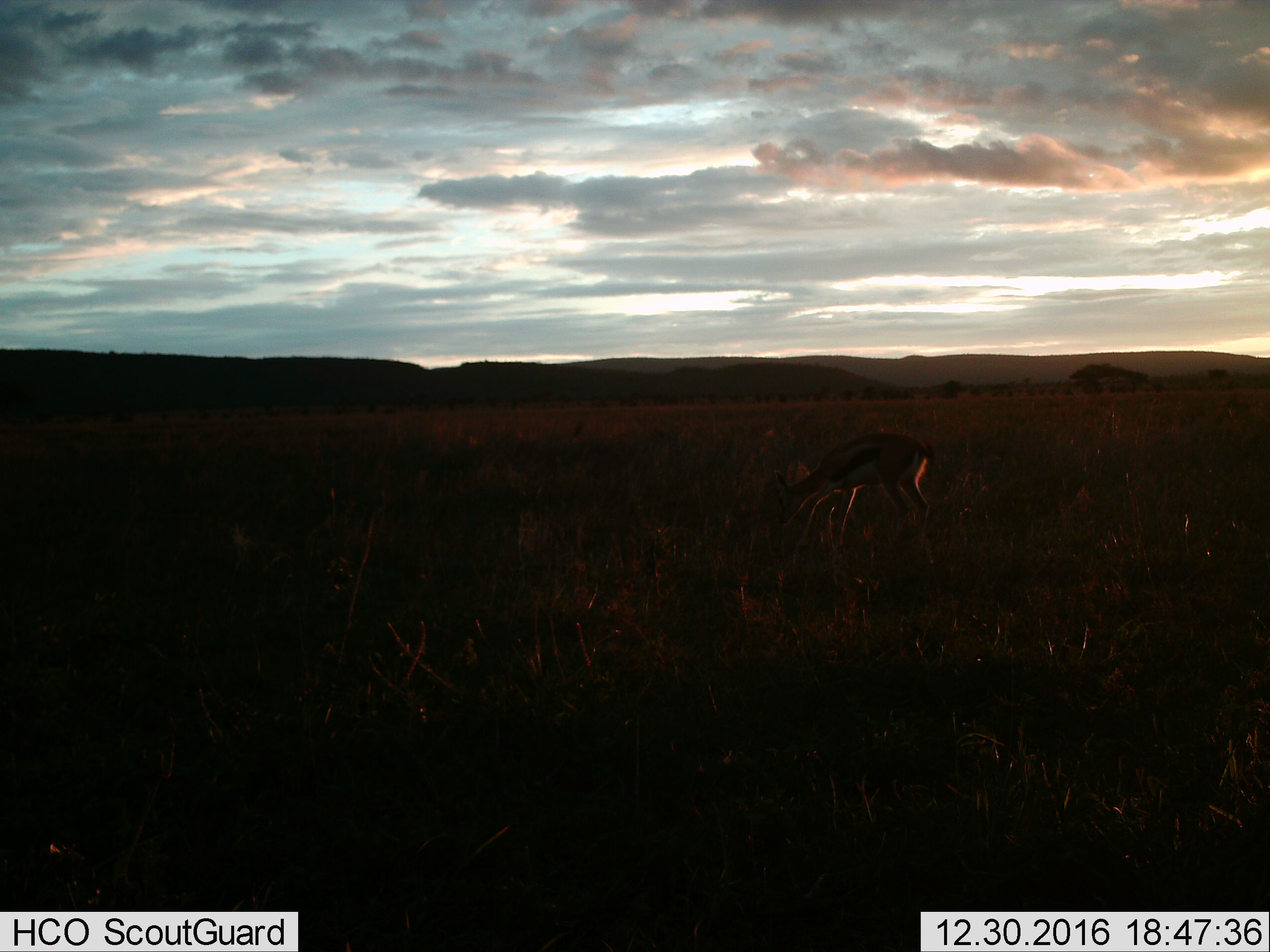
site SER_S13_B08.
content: unidentified animal